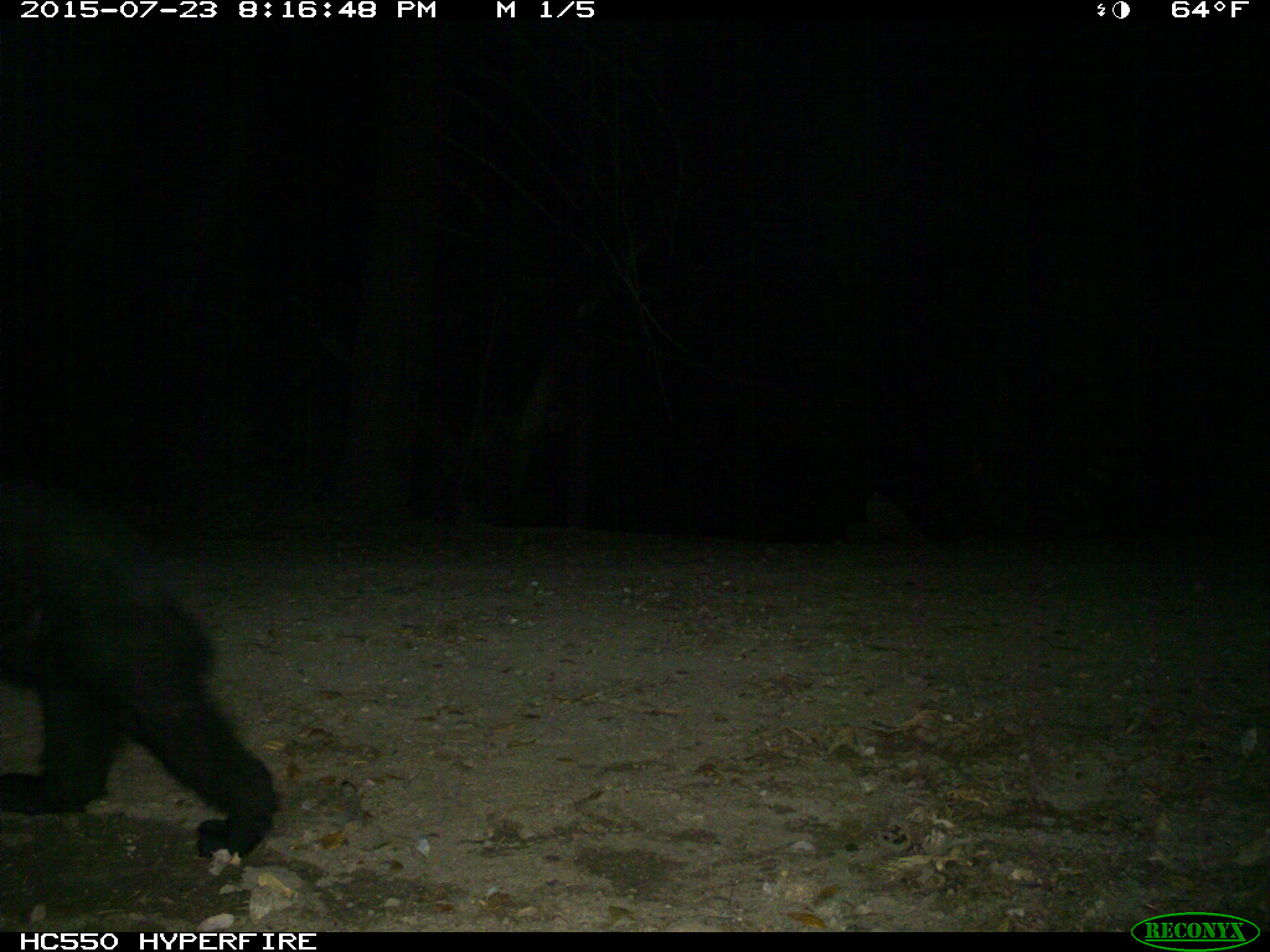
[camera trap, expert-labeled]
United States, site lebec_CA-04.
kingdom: Animalia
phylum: Chordata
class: Mammalia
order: Carnivora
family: Ursidae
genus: Ursus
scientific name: Ursus americanus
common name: american black bear